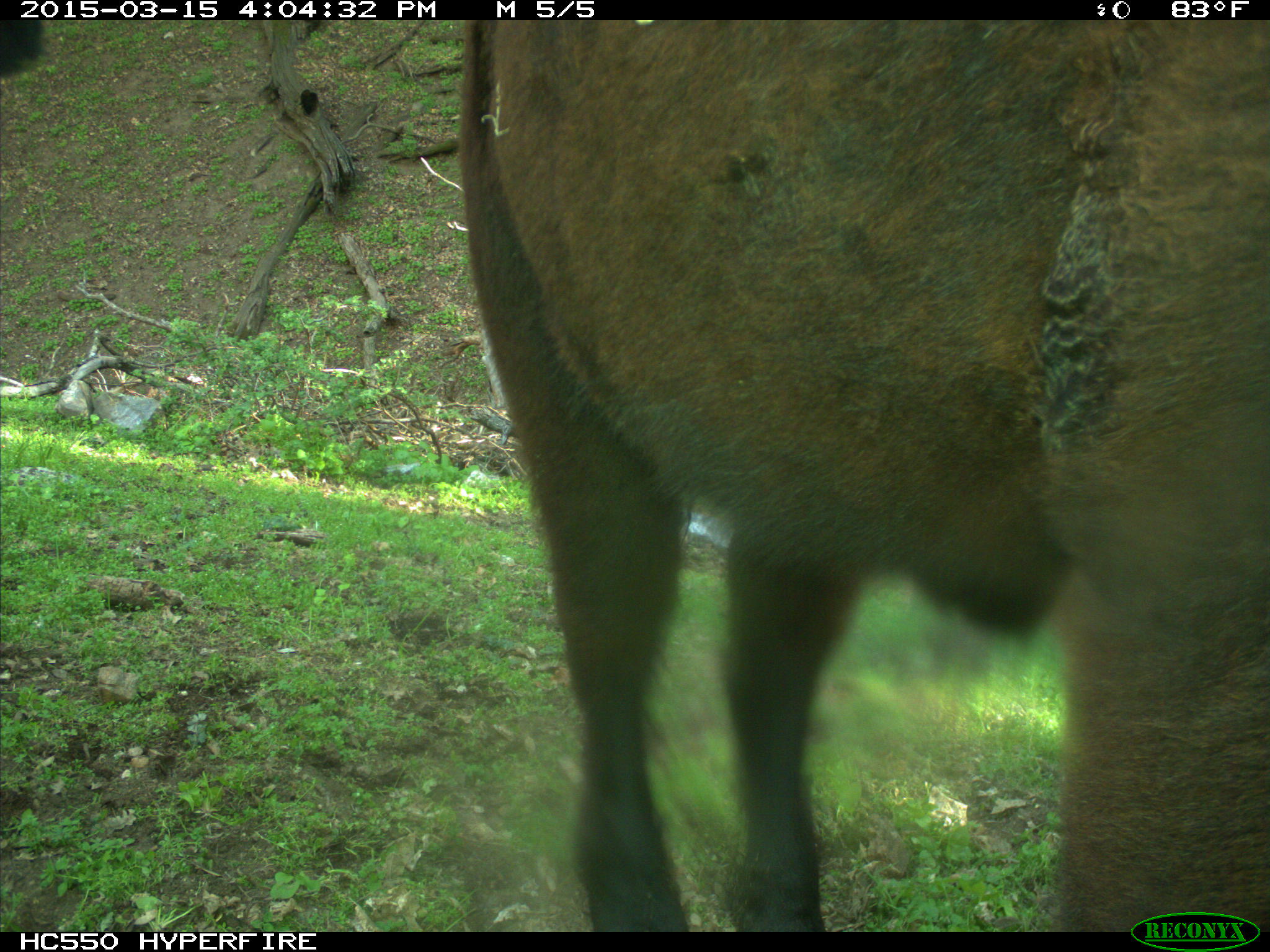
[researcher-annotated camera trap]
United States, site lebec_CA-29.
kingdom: Animalia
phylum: Chordata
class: Mammalia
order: Artiodactyla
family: Bovidae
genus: Bos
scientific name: Bos taurus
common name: domestic cow